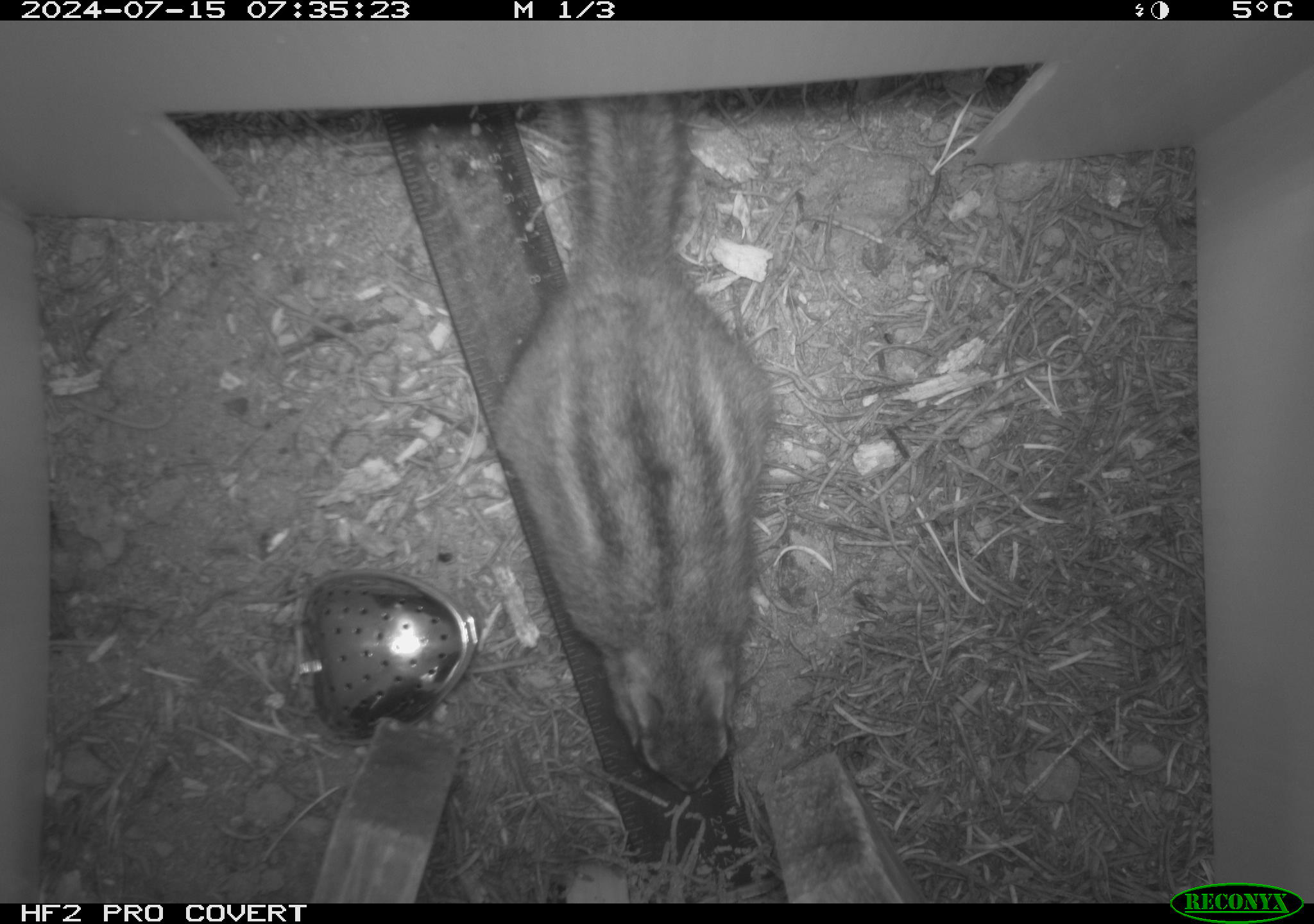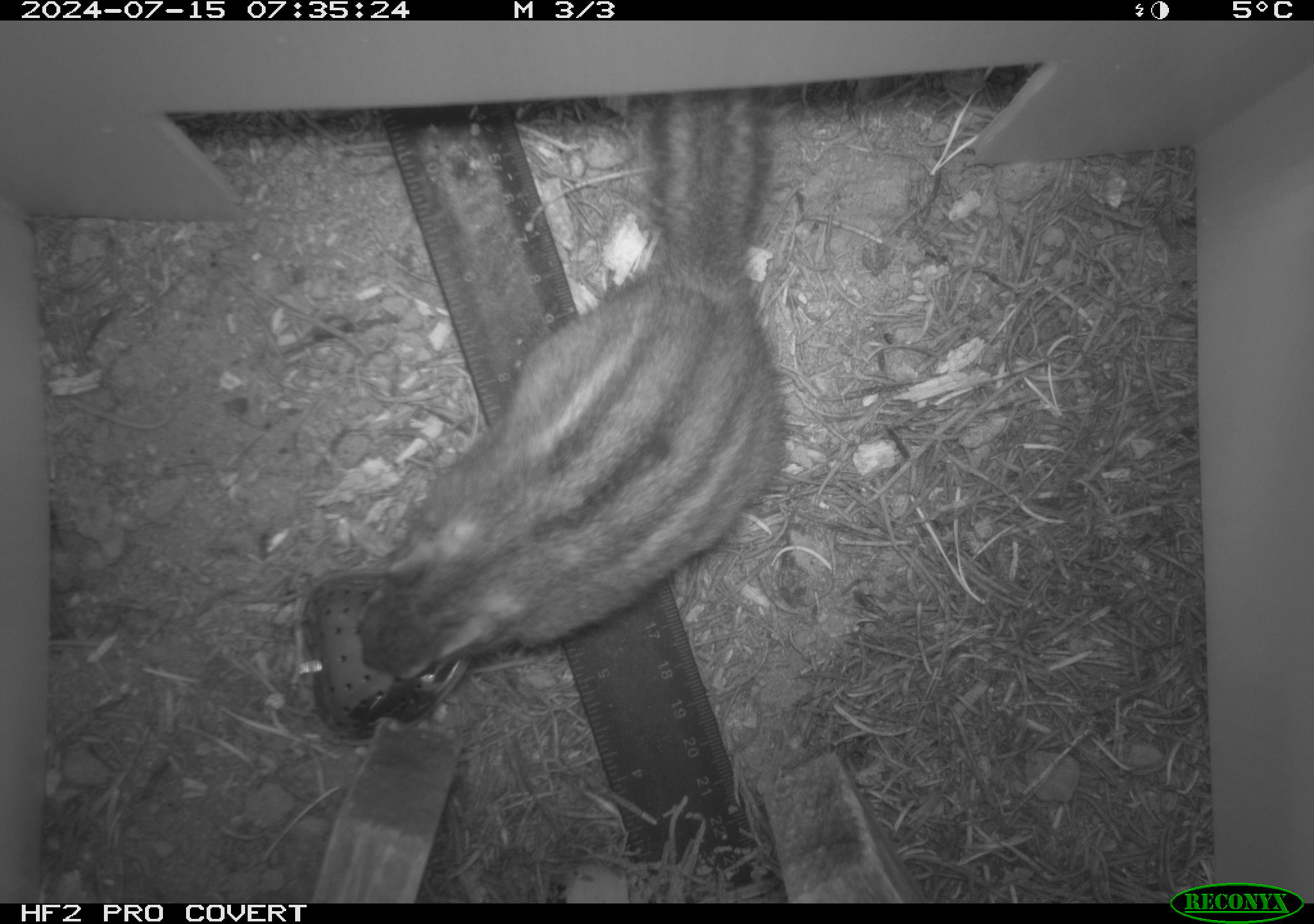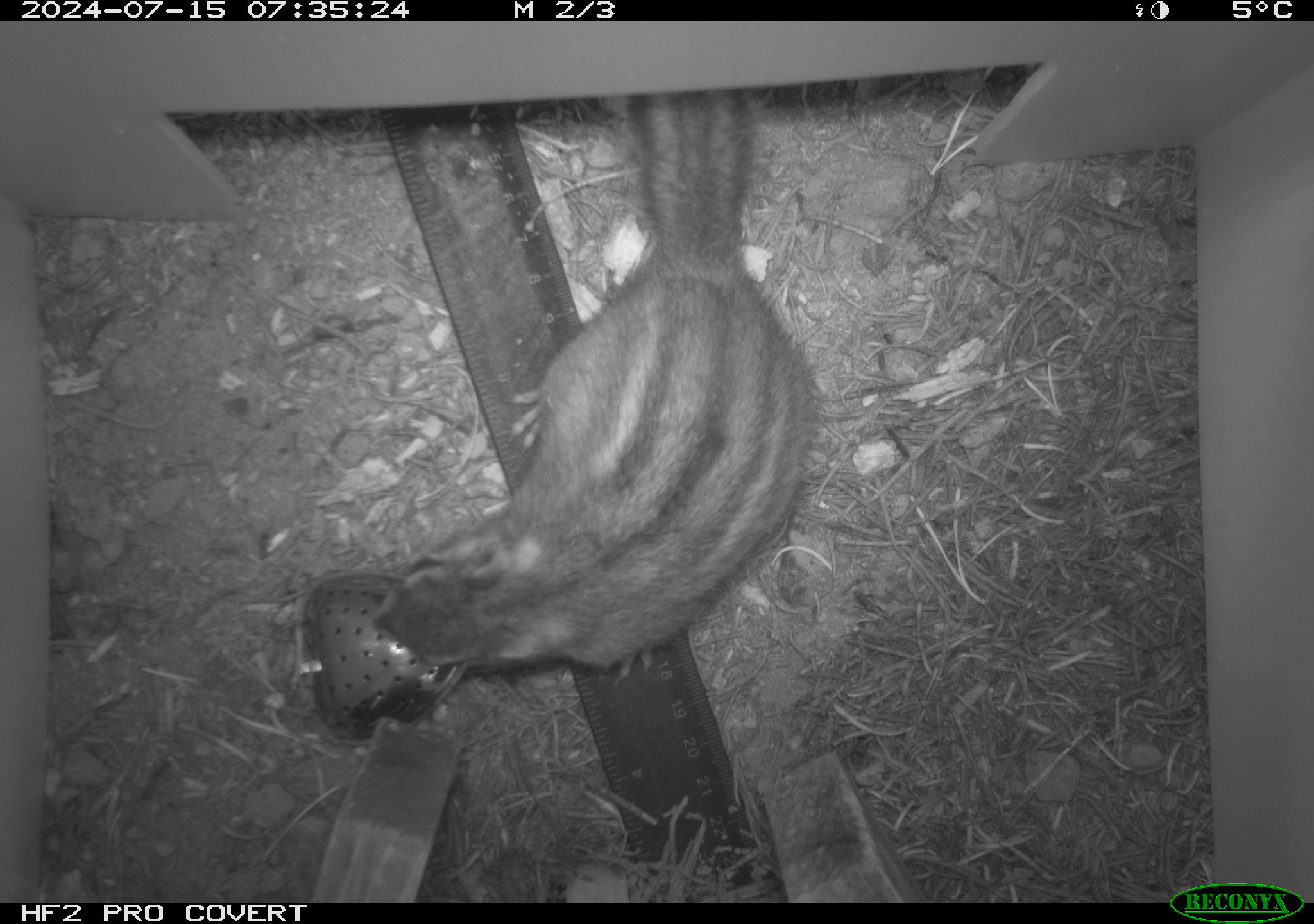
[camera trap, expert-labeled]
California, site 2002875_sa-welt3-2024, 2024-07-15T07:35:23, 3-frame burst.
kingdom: Animalia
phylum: Chordata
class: Mammalia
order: Rodentia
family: Sciuridae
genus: Neotamias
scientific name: Neotamias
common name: western chipmunks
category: neotamias species